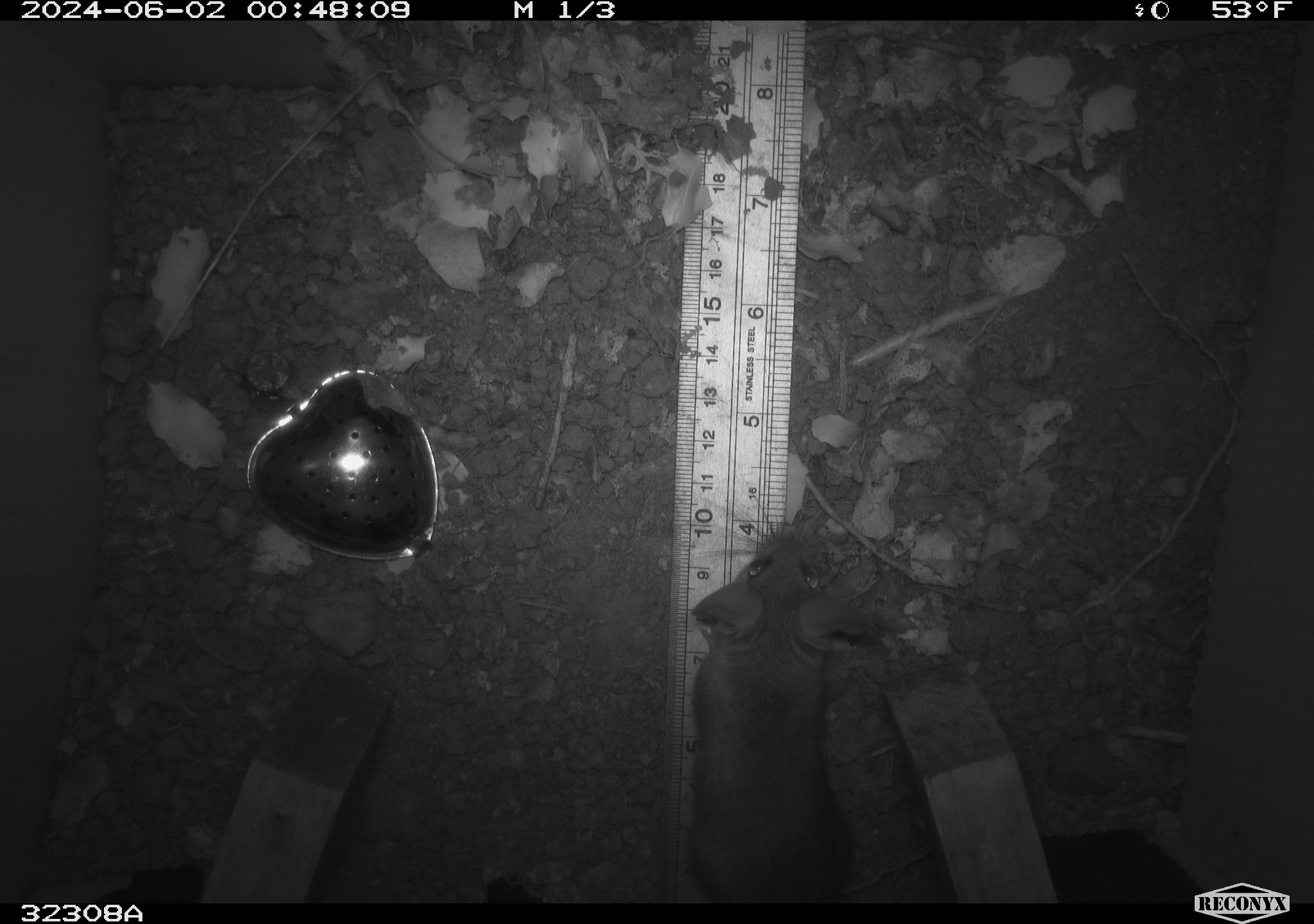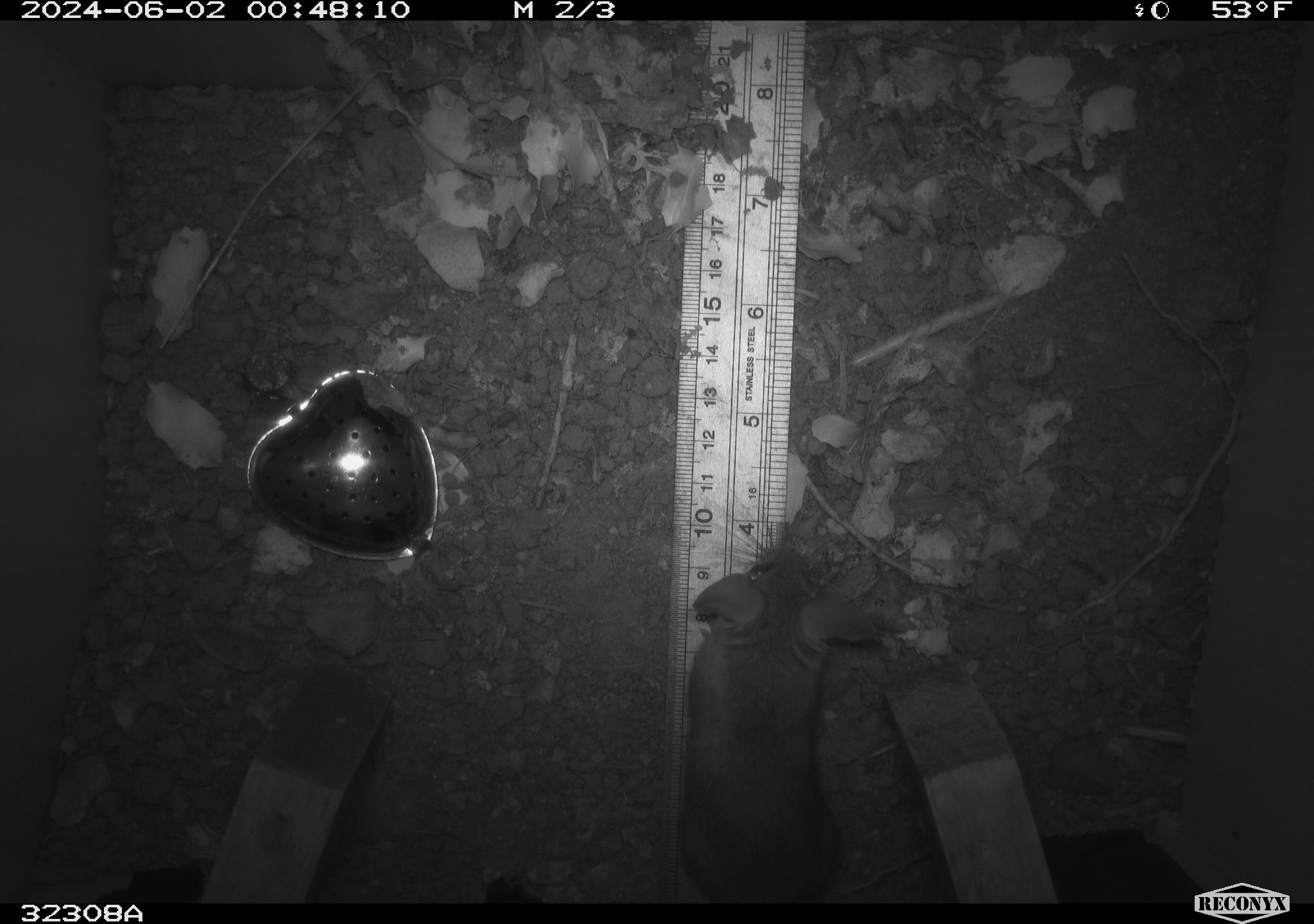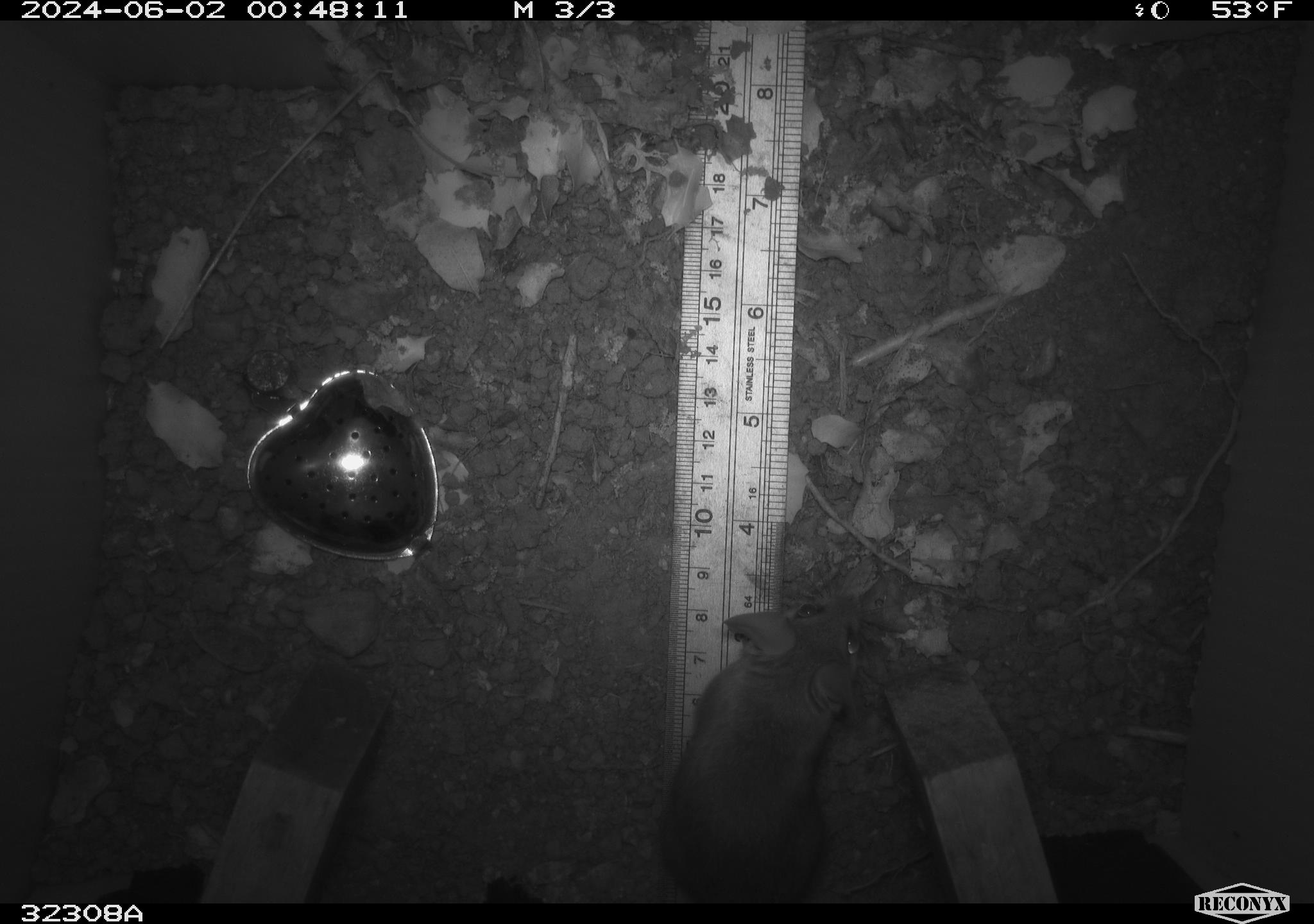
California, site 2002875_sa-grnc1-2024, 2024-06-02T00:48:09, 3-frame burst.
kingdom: Animalia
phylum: Chordata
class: Mammalia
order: Rodentia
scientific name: Rodentia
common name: rodent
Rodent (Rodentia).